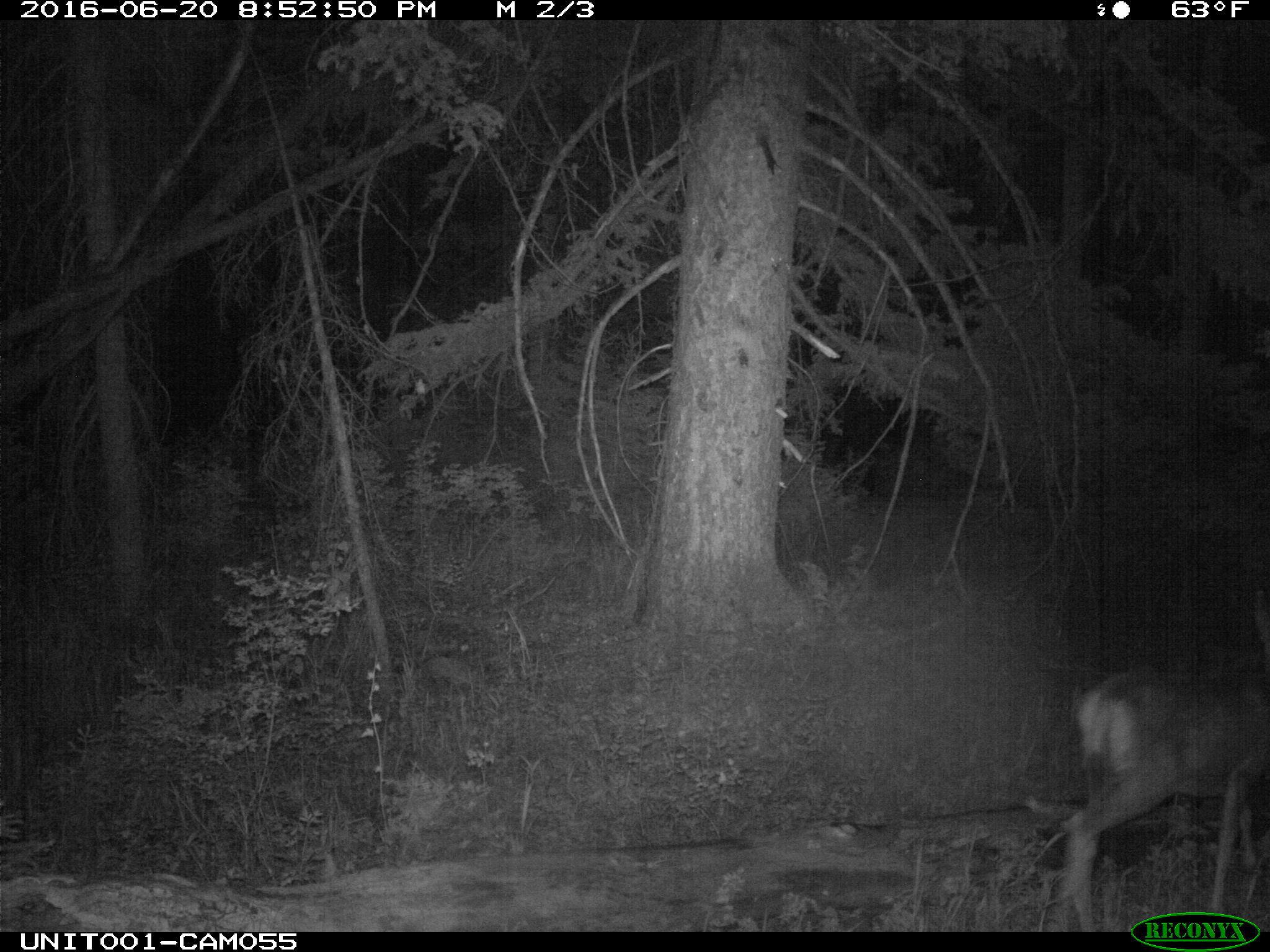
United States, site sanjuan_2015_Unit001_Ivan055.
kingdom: Animalia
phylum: Chordata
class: Mammalia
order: Artiodactyla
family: Cervidae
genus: Odocoileus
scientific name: Odocoileus hemionus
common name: mule deer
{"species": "Odocoileus hemionus (mule deer)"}